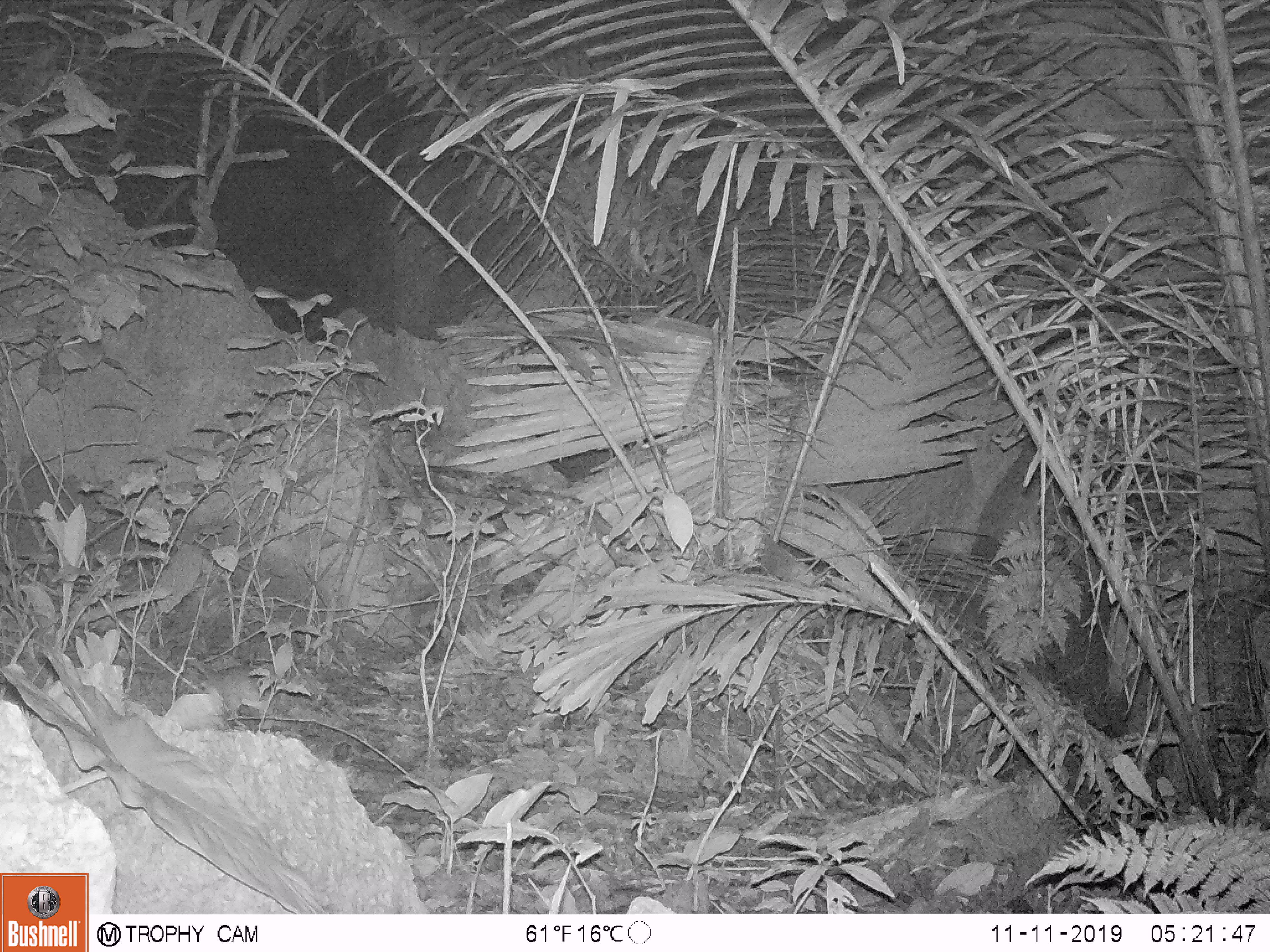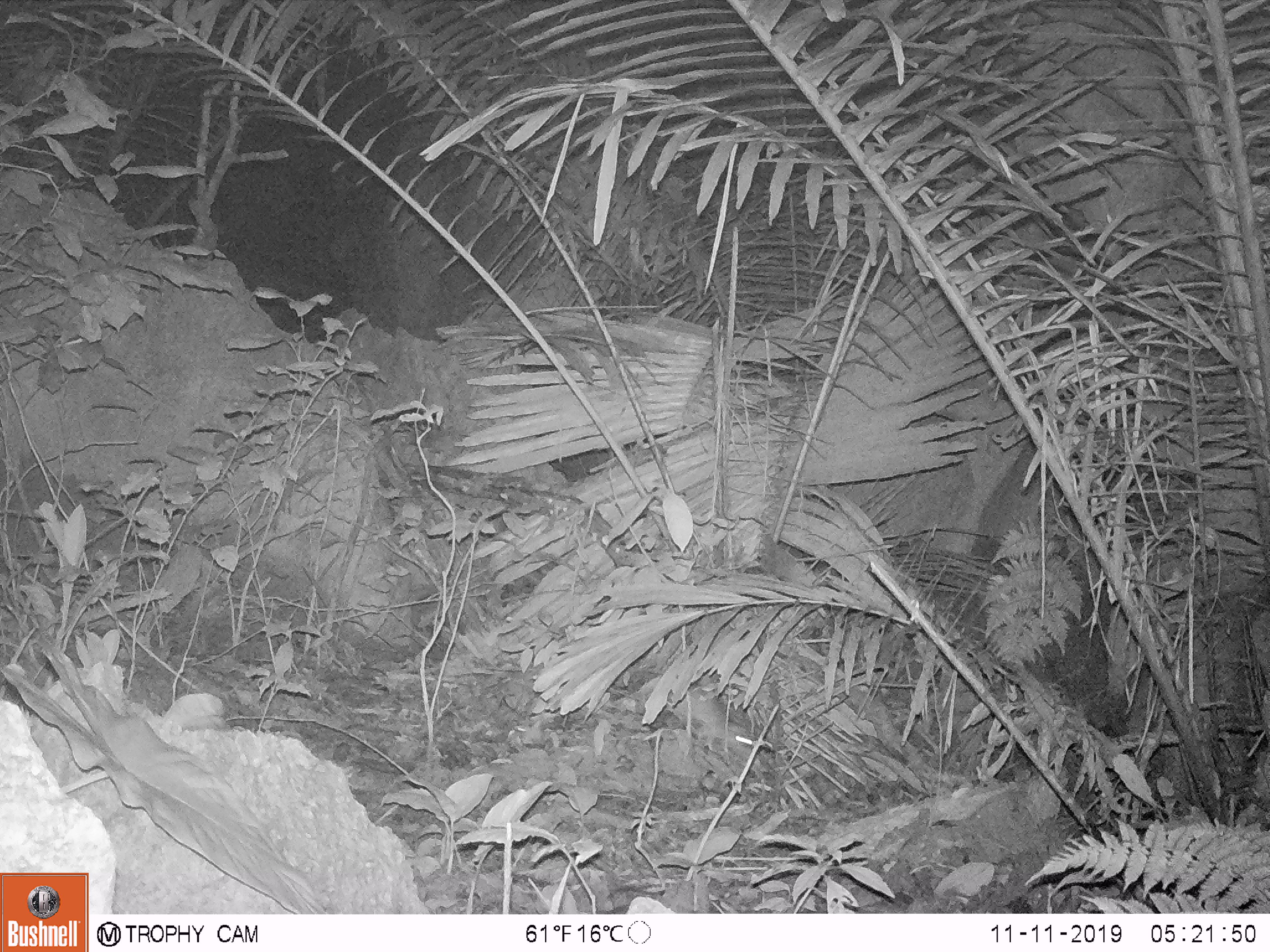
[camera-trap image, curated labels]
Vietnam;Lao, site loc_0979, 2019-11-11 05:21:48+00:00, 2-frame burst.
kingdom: Animalia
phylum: Chordata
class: Mammalia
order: Rodentia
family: Muridae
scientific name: Muridae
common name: old-world mice and rats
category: unidentified murid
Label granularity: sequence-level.